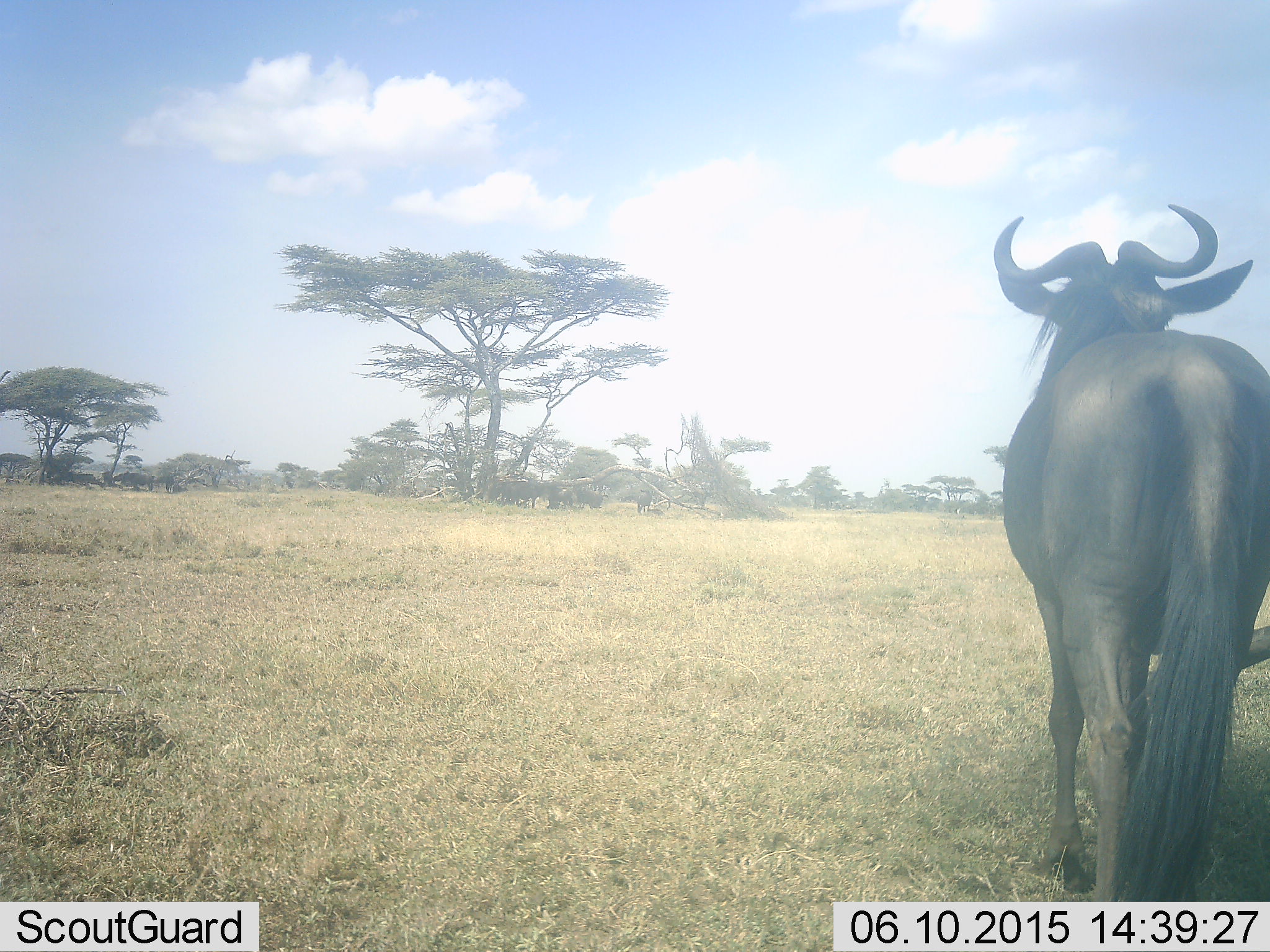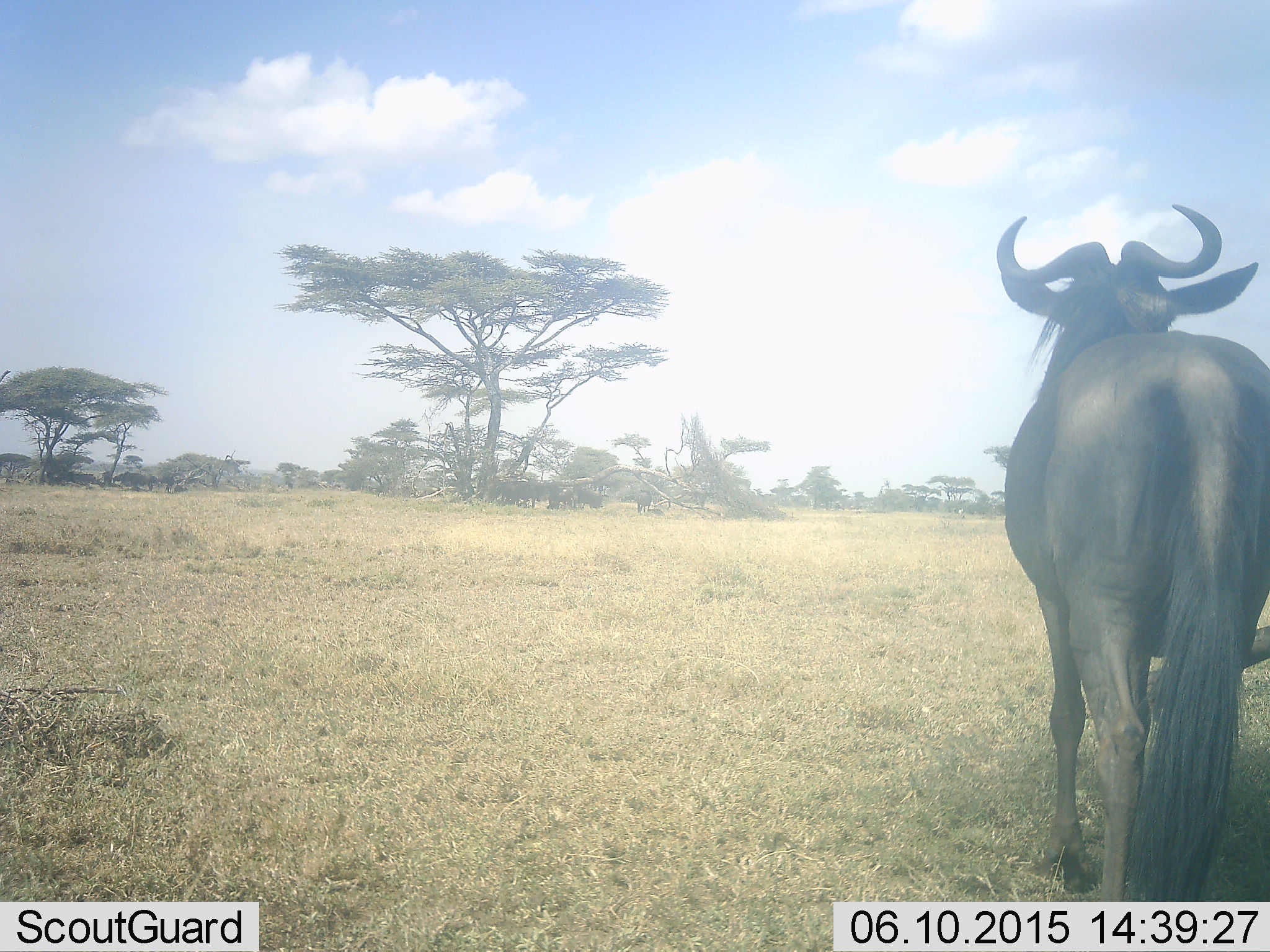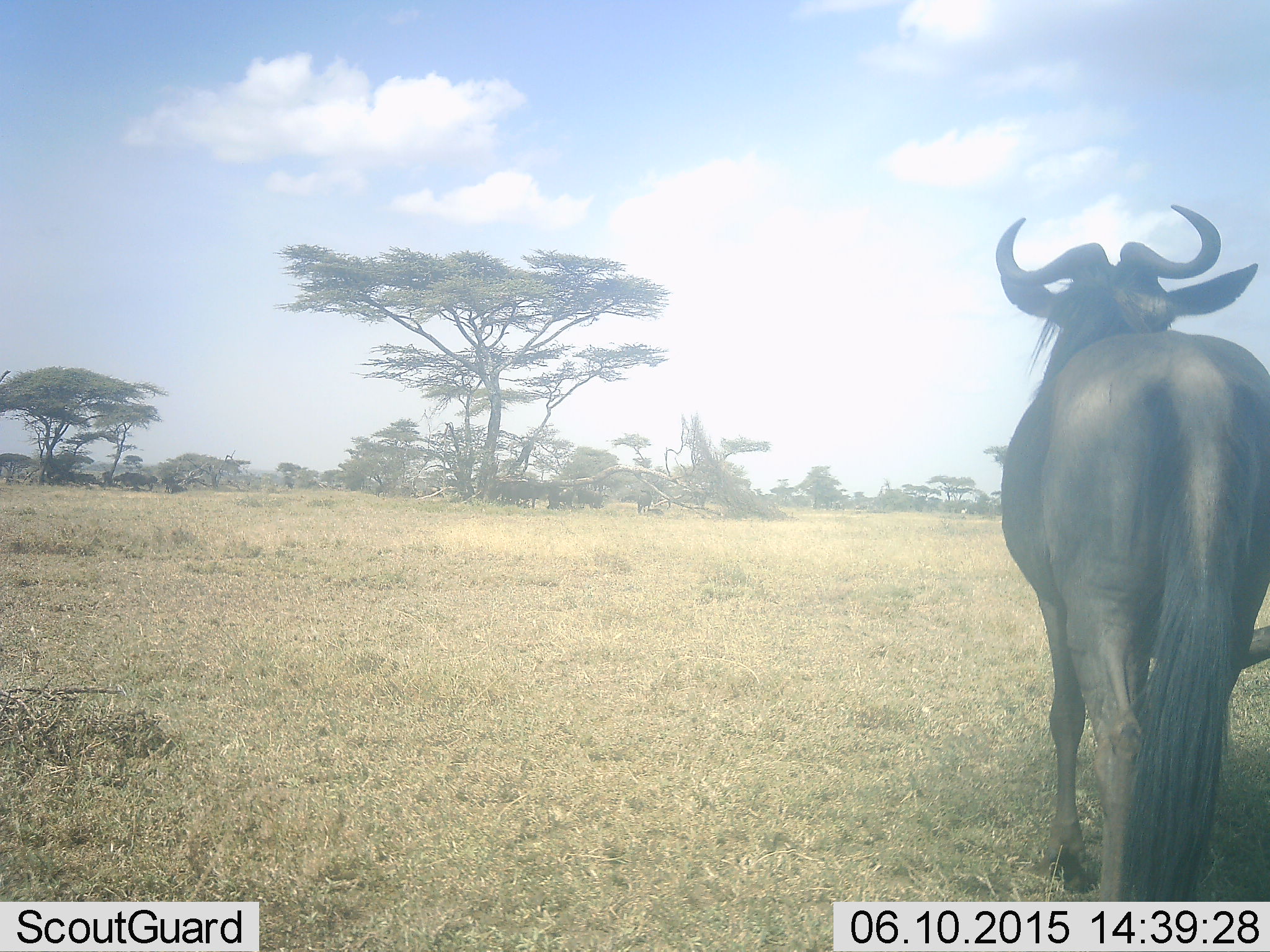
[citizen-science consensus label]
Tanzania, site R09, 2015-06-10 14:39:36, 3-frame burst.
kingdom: Animalia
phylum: Chordata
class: Mammalia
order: Artiodactyla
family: Bovidae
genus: Connochaetes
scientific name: Connochaetes taurinus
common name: blue wildebeest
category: wildebeest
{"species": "wildebeest (blue wildebeest) (Connochaetes taurinus)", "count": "1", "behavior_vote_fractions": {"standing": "90%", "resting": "20%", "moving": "10%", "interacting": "0%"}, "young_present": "0%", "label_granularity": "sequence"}